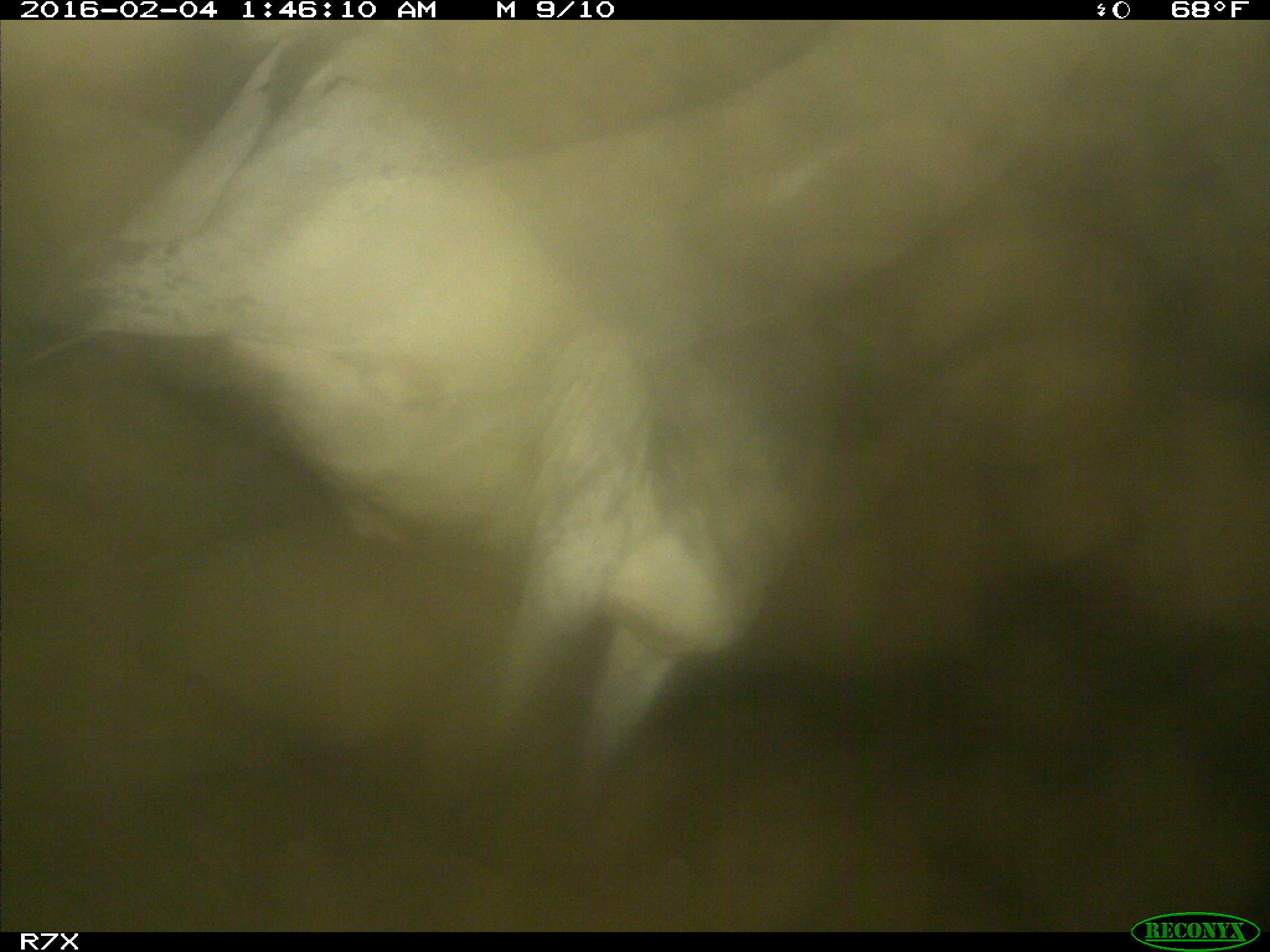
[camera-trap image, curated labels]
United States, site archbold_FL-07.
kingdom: Animalia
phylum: Chordata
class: Mammalia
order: Artiodactyla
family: Bovidae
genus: Bos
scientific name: Bos taurus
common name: domestic cow